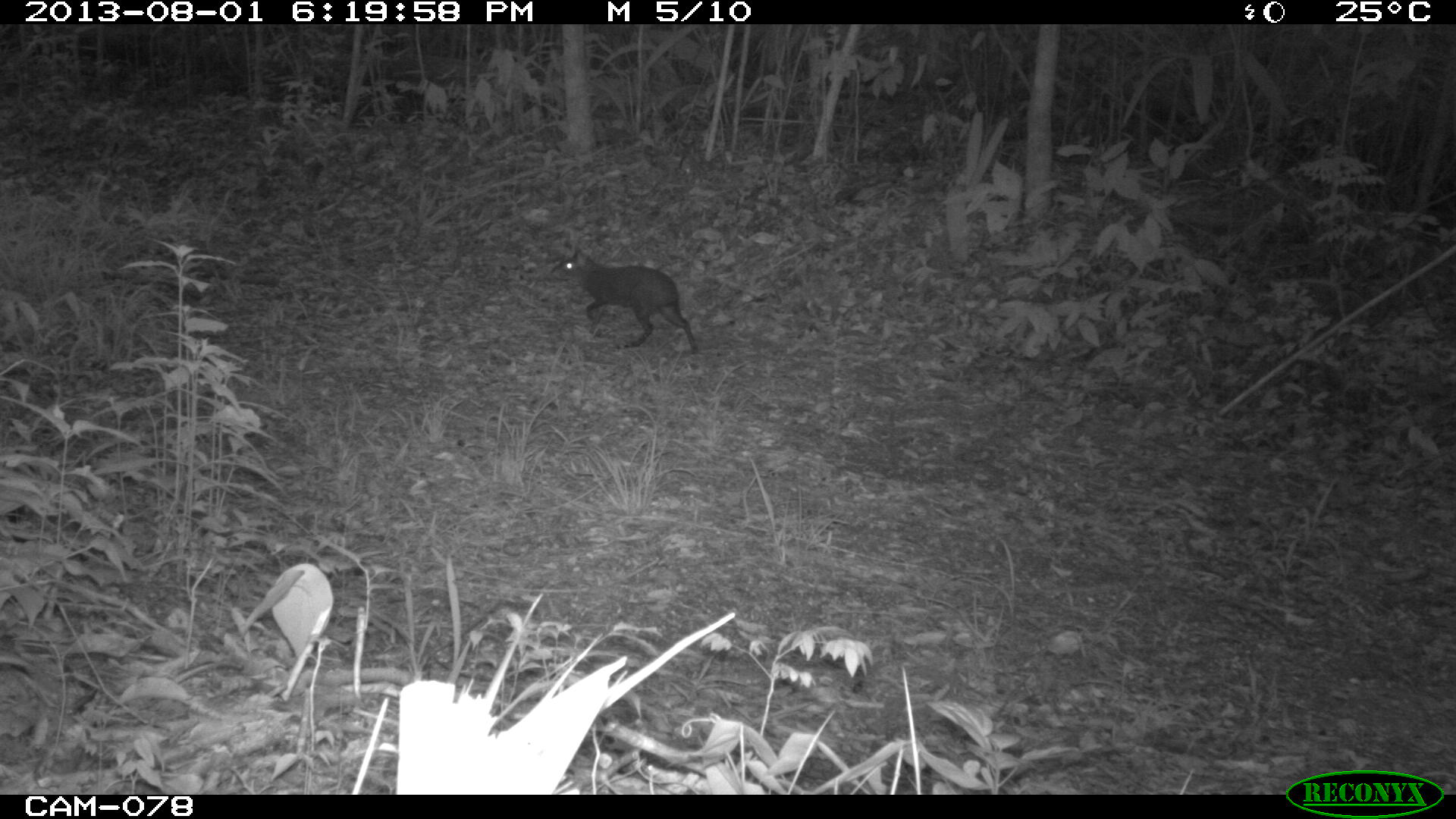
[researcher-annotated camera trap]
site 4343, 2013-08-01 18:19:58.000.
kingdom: Animalia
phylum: Chordata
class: Mammalia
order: Rodentia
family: Dasyproctidae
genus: Dasyprocta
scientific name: Dasyprocta punctata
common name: central american agouti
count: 1